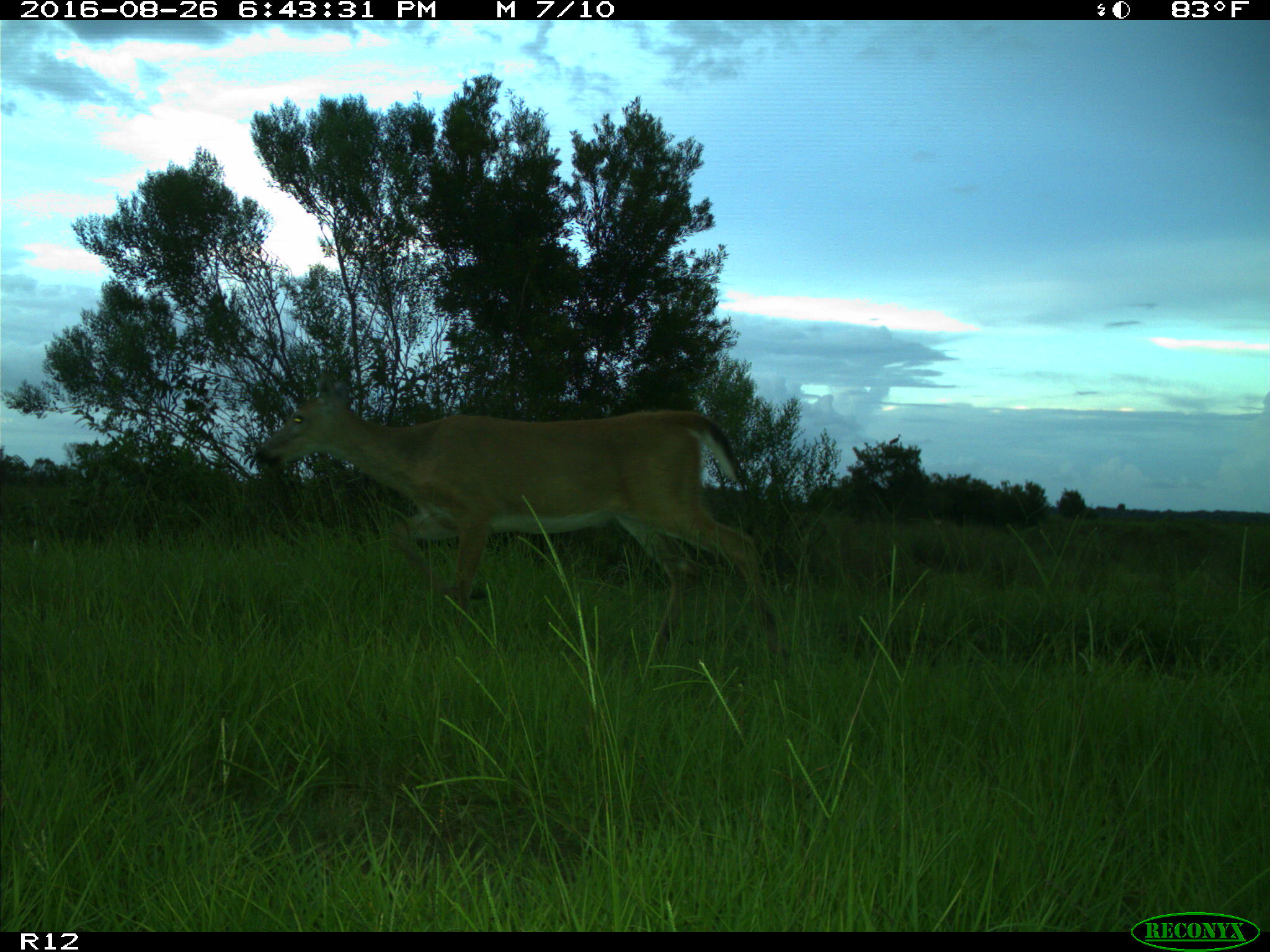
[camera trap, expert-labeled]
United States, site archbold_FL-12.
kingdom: Animalia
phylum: Chordata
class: Mammalia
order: Artiodactyla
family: Cervidae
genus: Odocoileus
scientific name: Odocoileus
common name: deer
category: unidentified deer